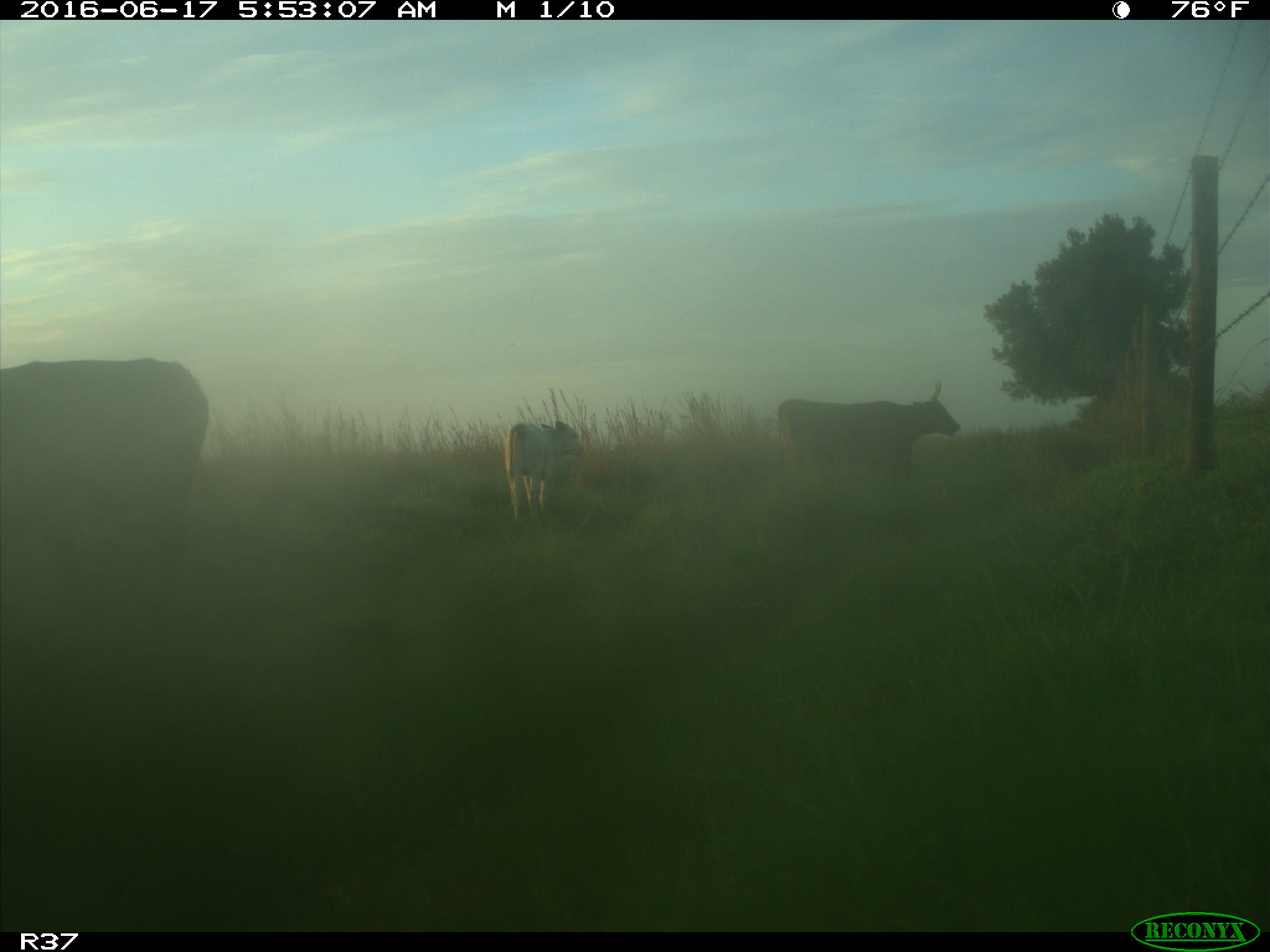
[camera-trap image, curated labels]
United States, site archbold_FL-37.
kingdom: Animalia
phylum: Chordata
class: Mammalia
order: Artiodactyla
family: Bovidae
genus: Bos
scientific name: Bos taurus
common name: domestic cow